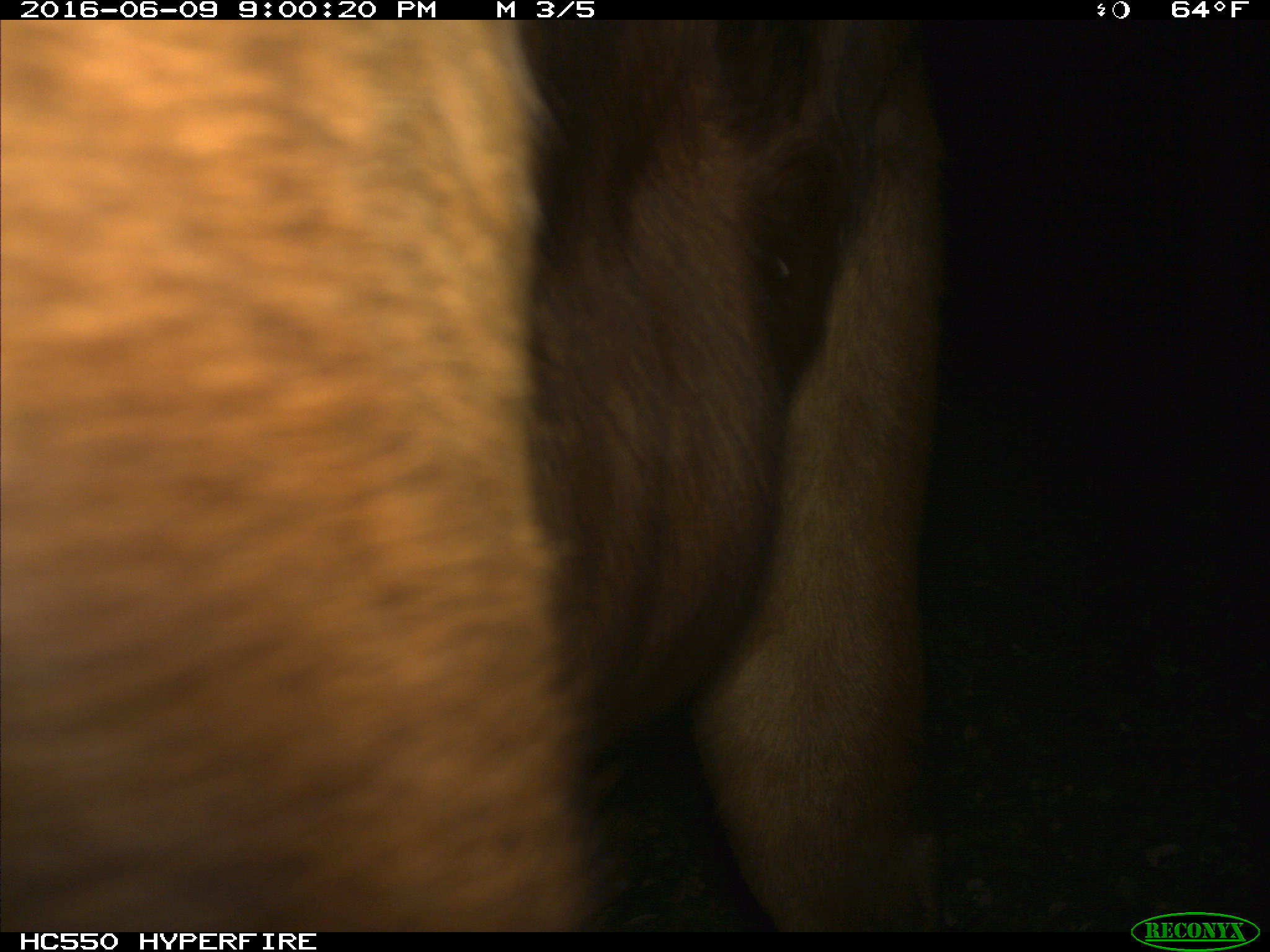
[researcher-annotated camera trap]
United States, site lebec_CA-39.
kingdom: Animalia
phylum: Chordata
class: Mammalia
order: Artiodactyla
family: Bovidae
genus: Bos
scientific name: Bos taurus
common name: domestic cow